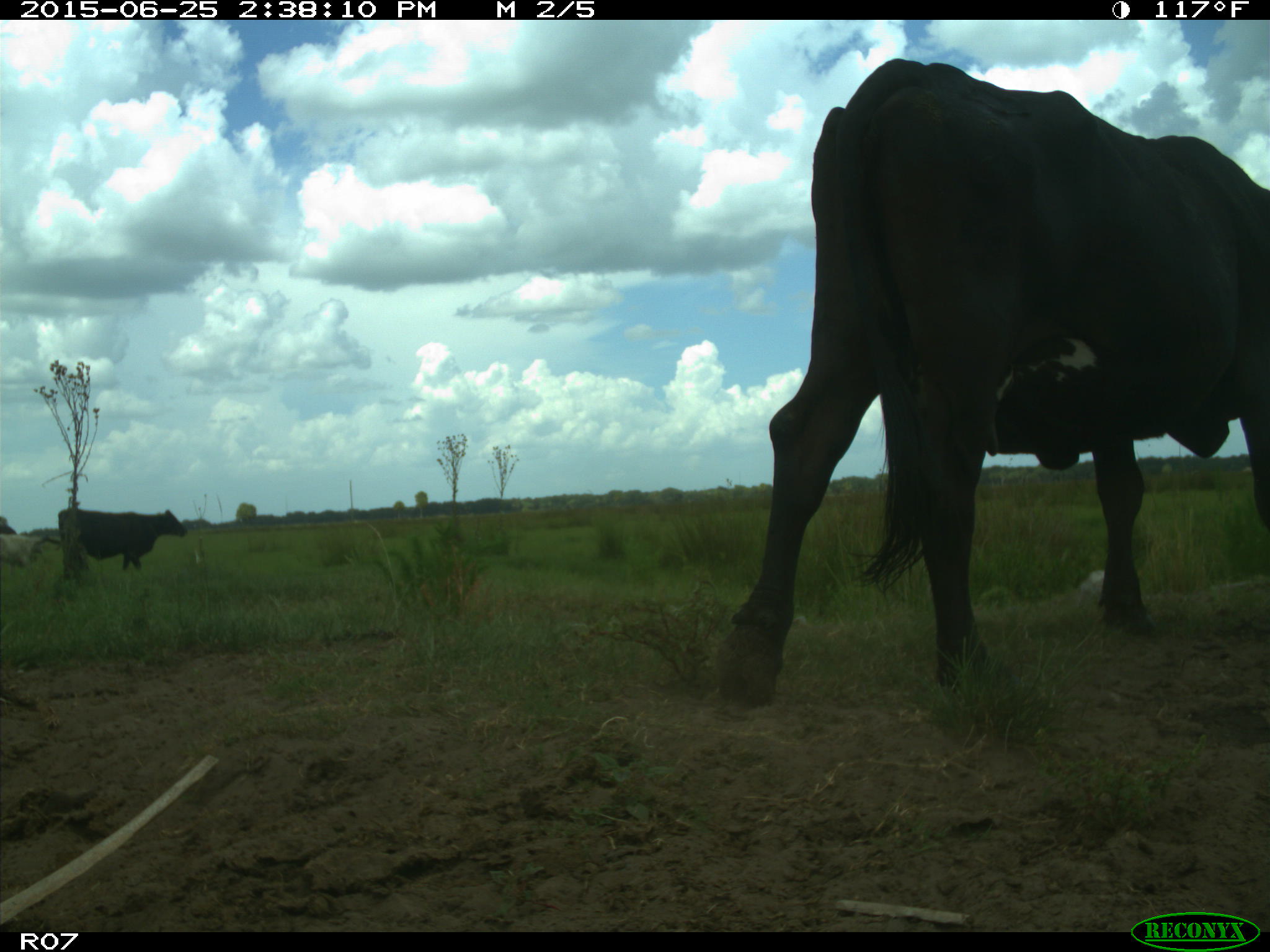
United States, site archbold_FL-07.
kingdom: Animalia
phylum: Chordata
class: Mammalia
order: Artiodactyla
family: Bovidae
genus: Bos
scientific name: Bos taurus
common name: domestic cow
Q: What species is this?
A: Bos taurus (domestic cow).